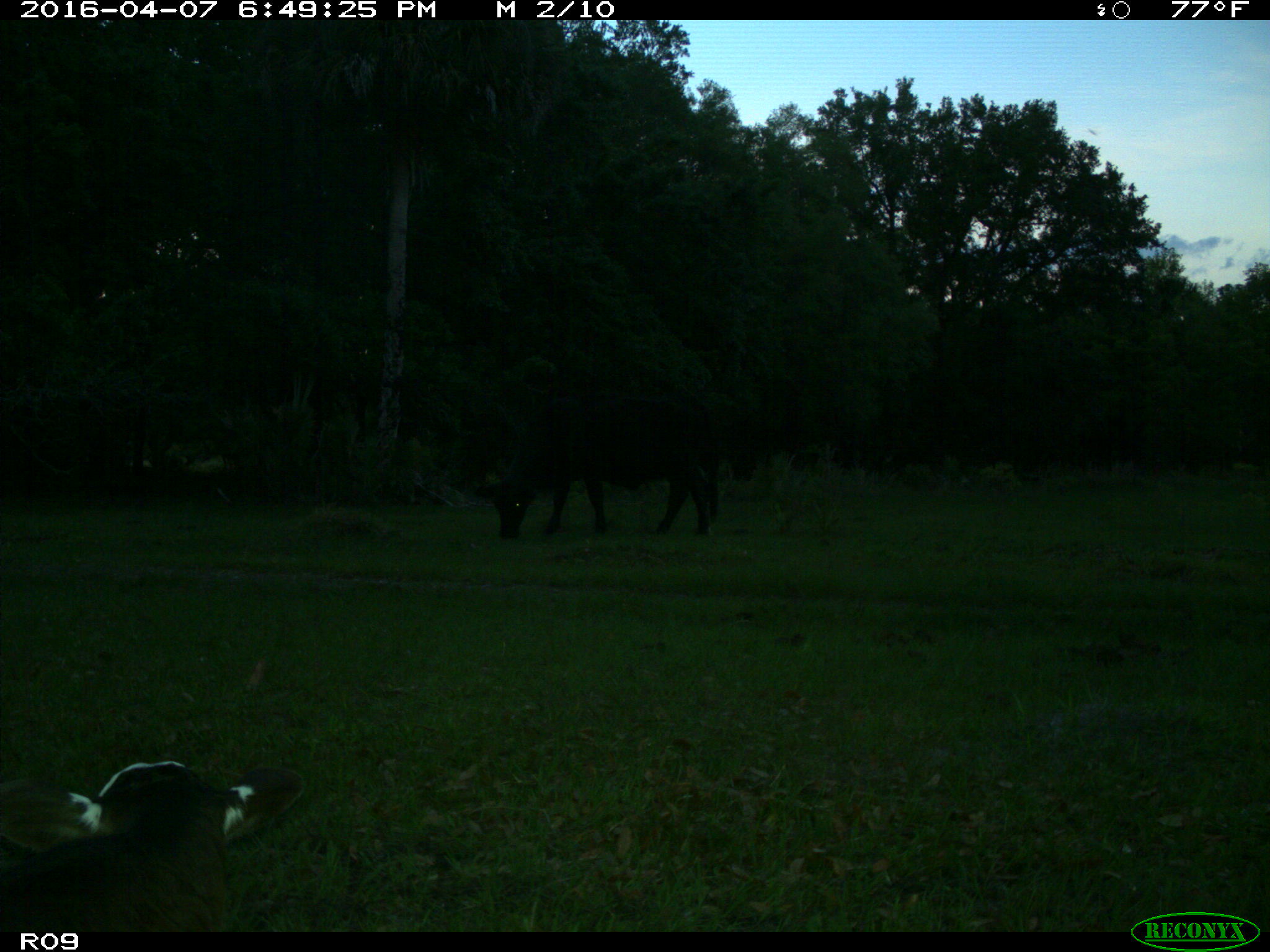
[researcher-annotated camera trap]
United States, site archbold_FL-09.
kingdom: Animalia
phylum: Chordata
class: Mammalia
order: Artiodactyla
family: Bovidae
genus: Bos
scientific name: Bos taurus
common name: domestic cow